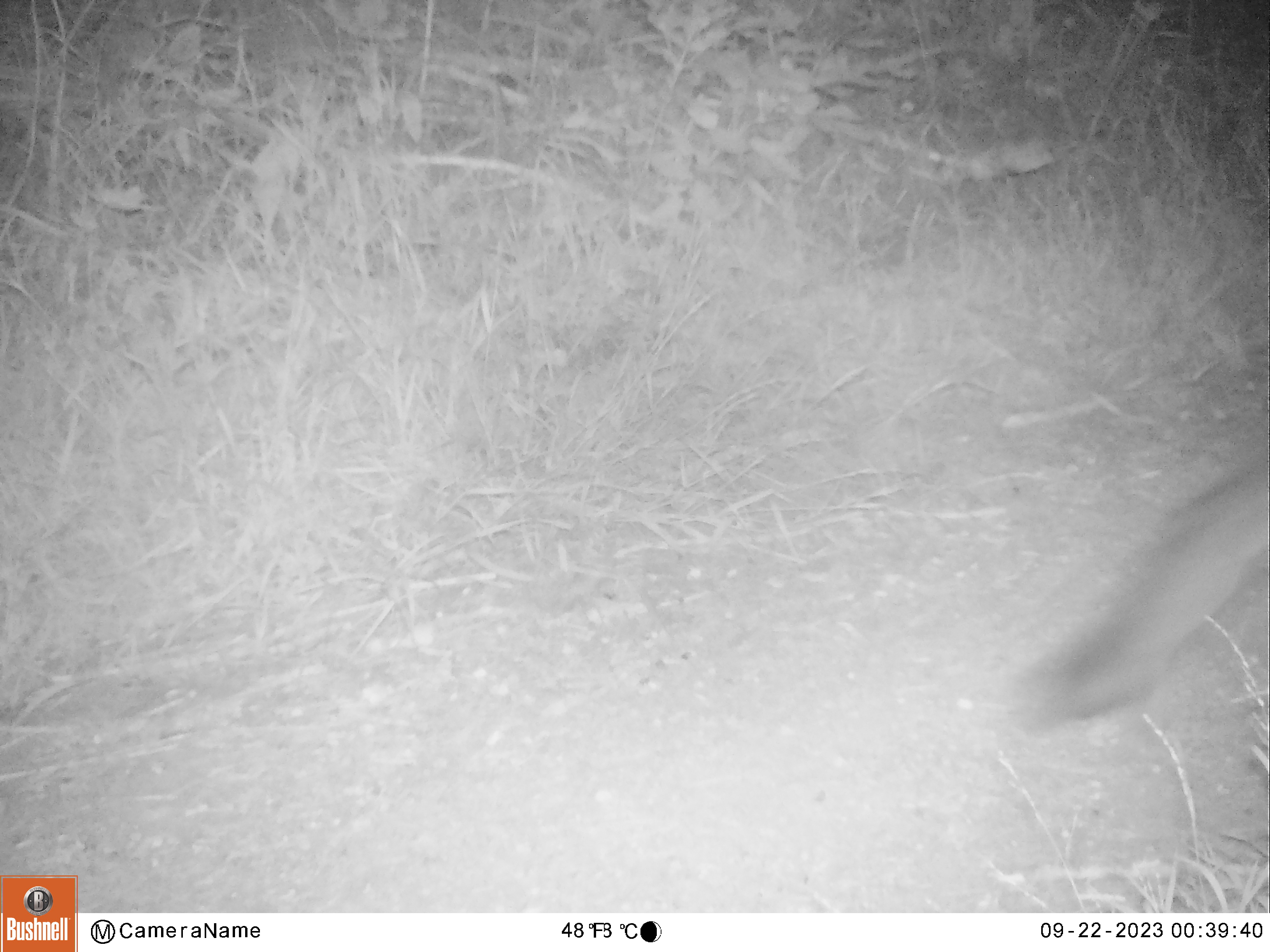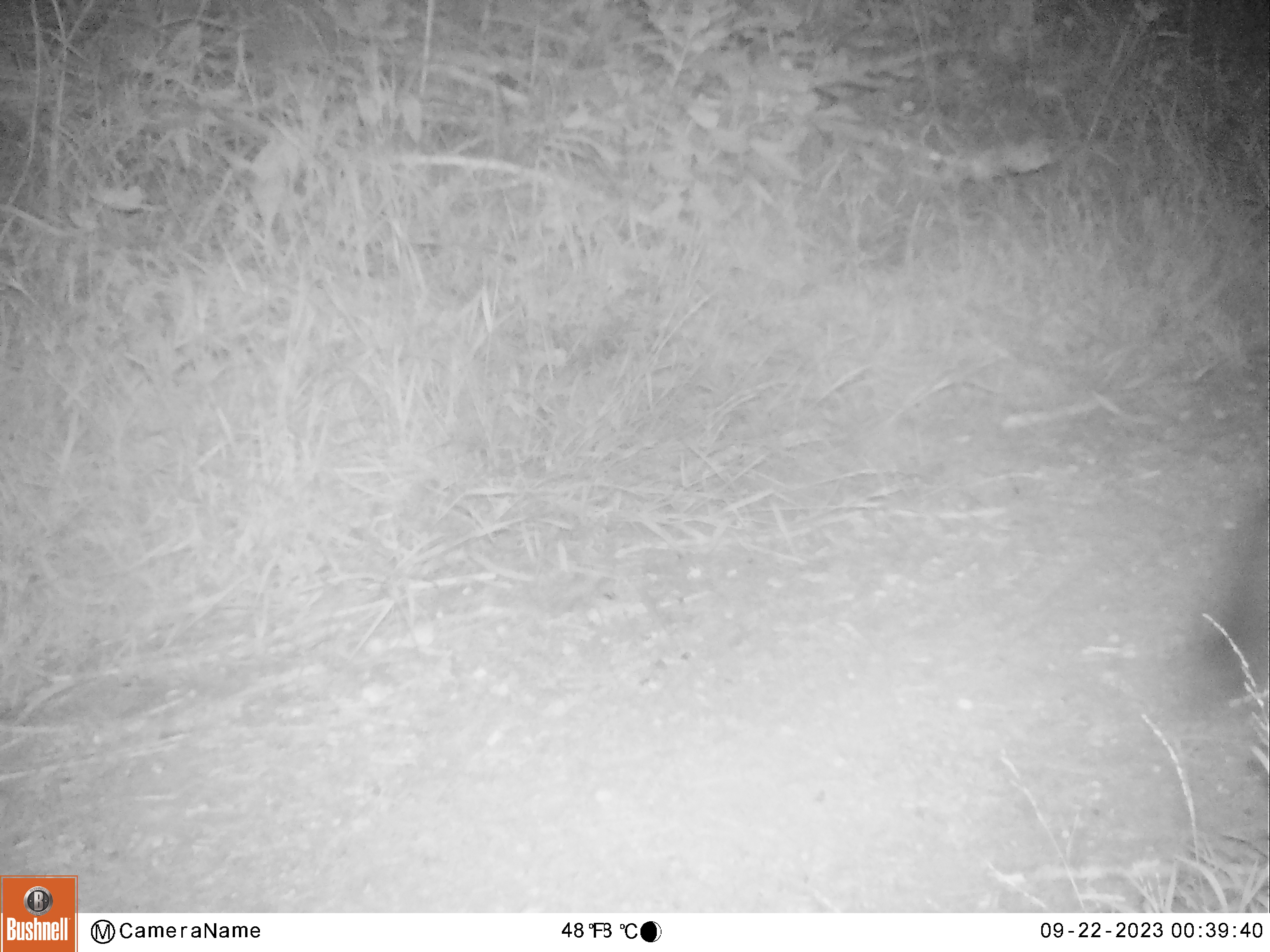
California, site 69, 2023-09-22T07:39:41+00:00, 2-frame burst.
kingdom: Animalia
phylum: Chordata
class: Mammalia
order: Carnivora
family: Canidae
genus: Urocyon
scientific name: Urocyon cinereoargenteus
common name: gray fox